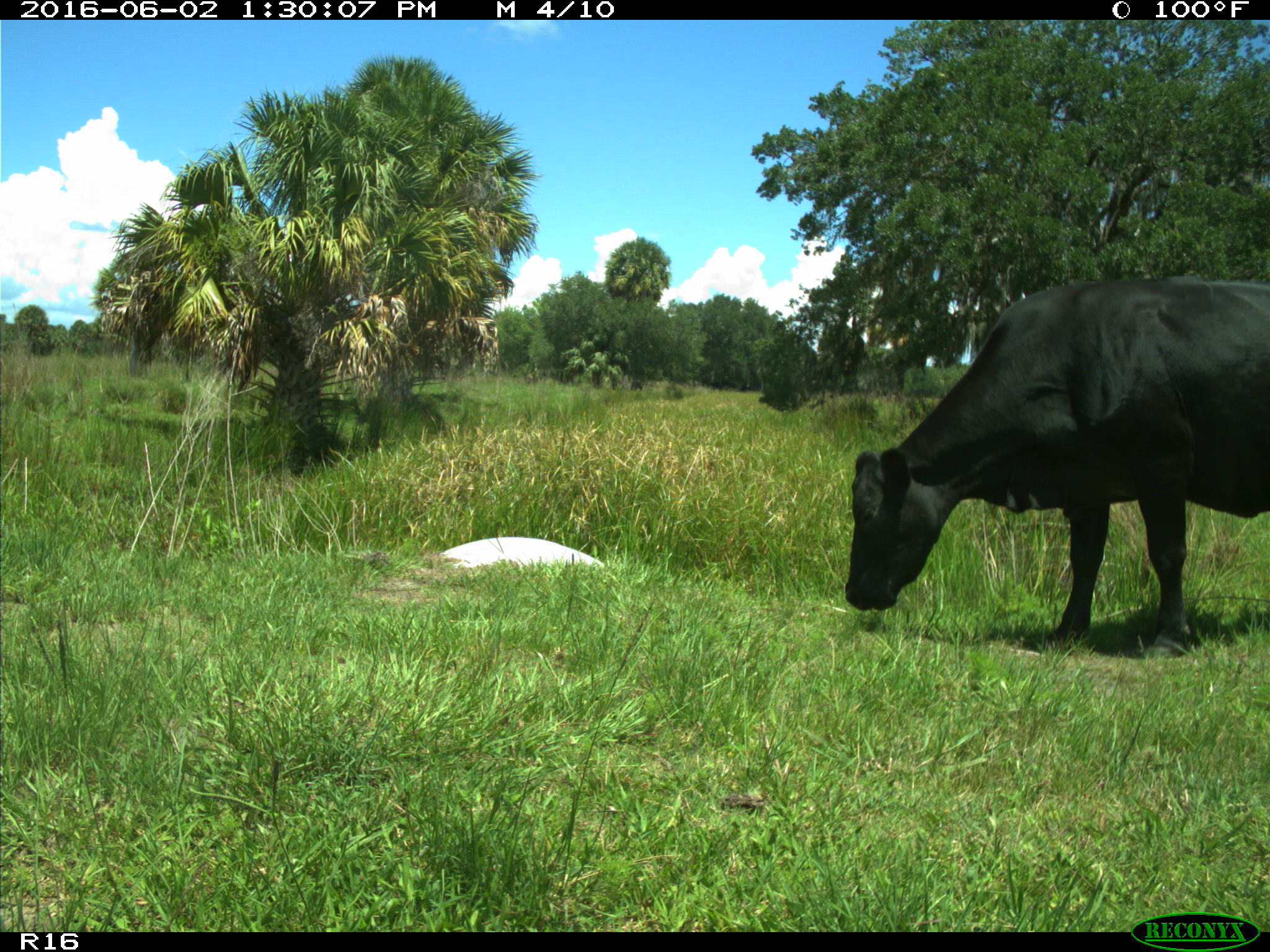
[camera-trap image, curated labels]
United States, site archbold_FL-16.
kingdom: Animalia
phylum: Chordata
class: Mammalia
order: Artiodactyla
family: Bovidae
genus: Bos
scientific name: Bos taurus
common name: domestic cow